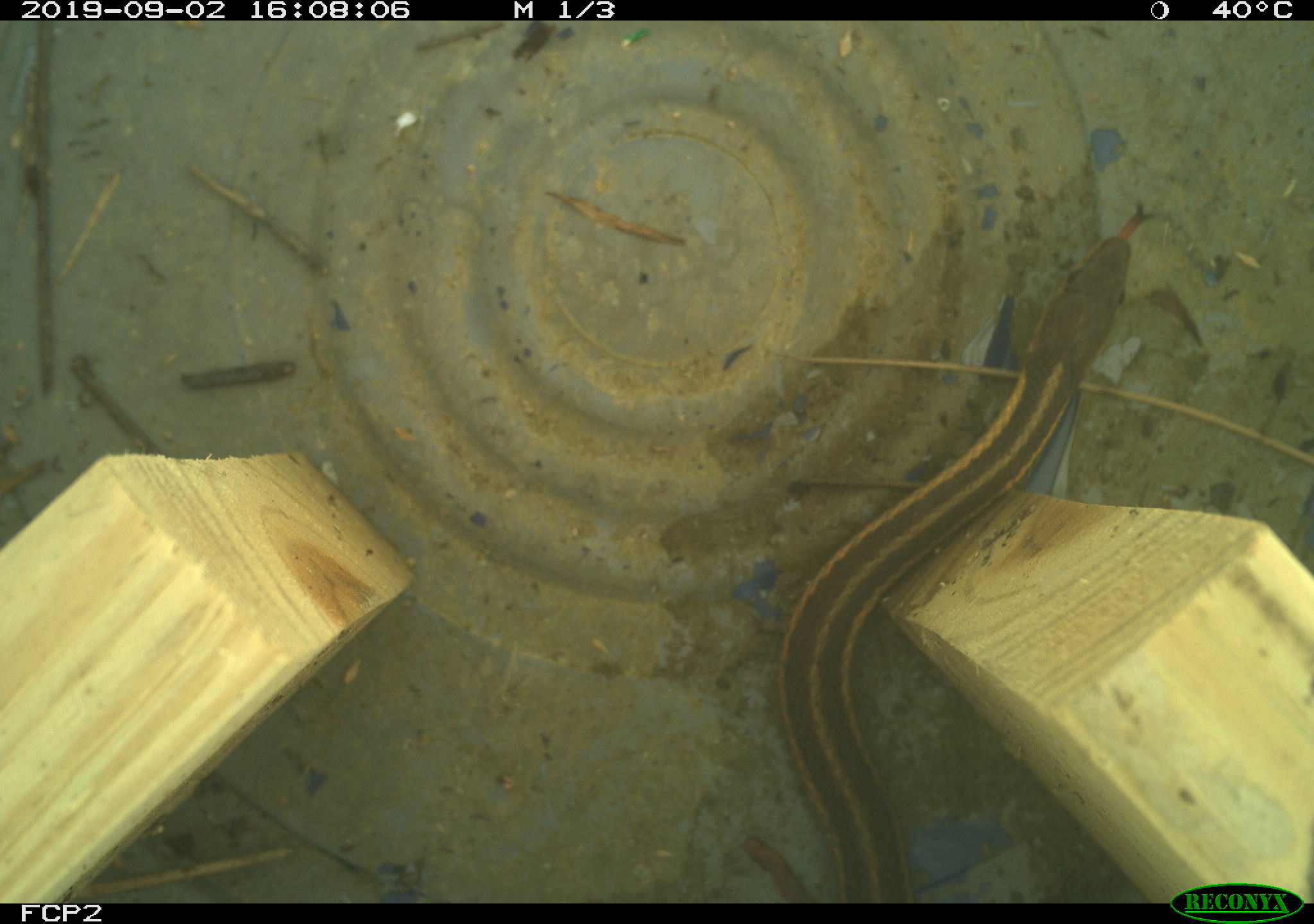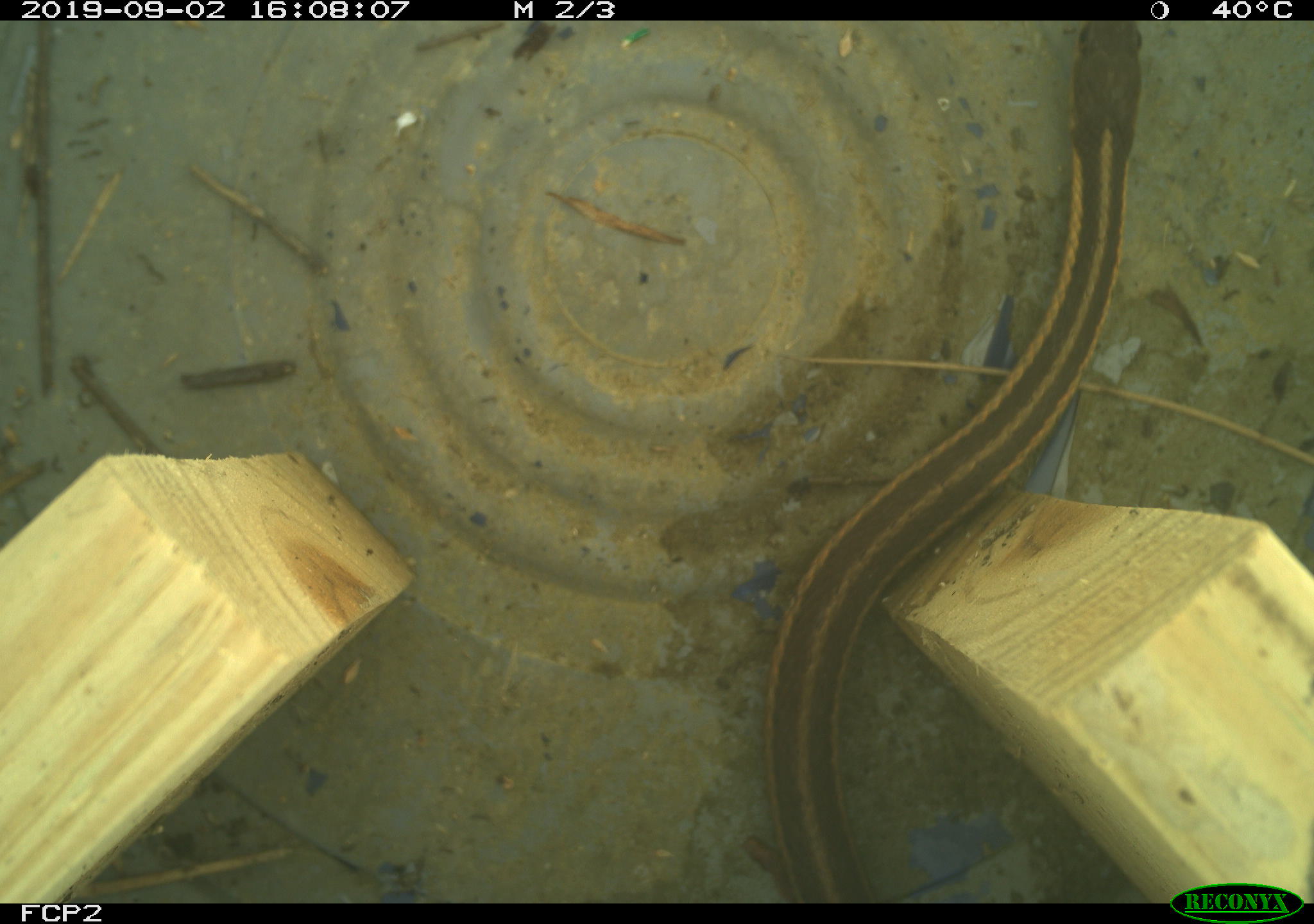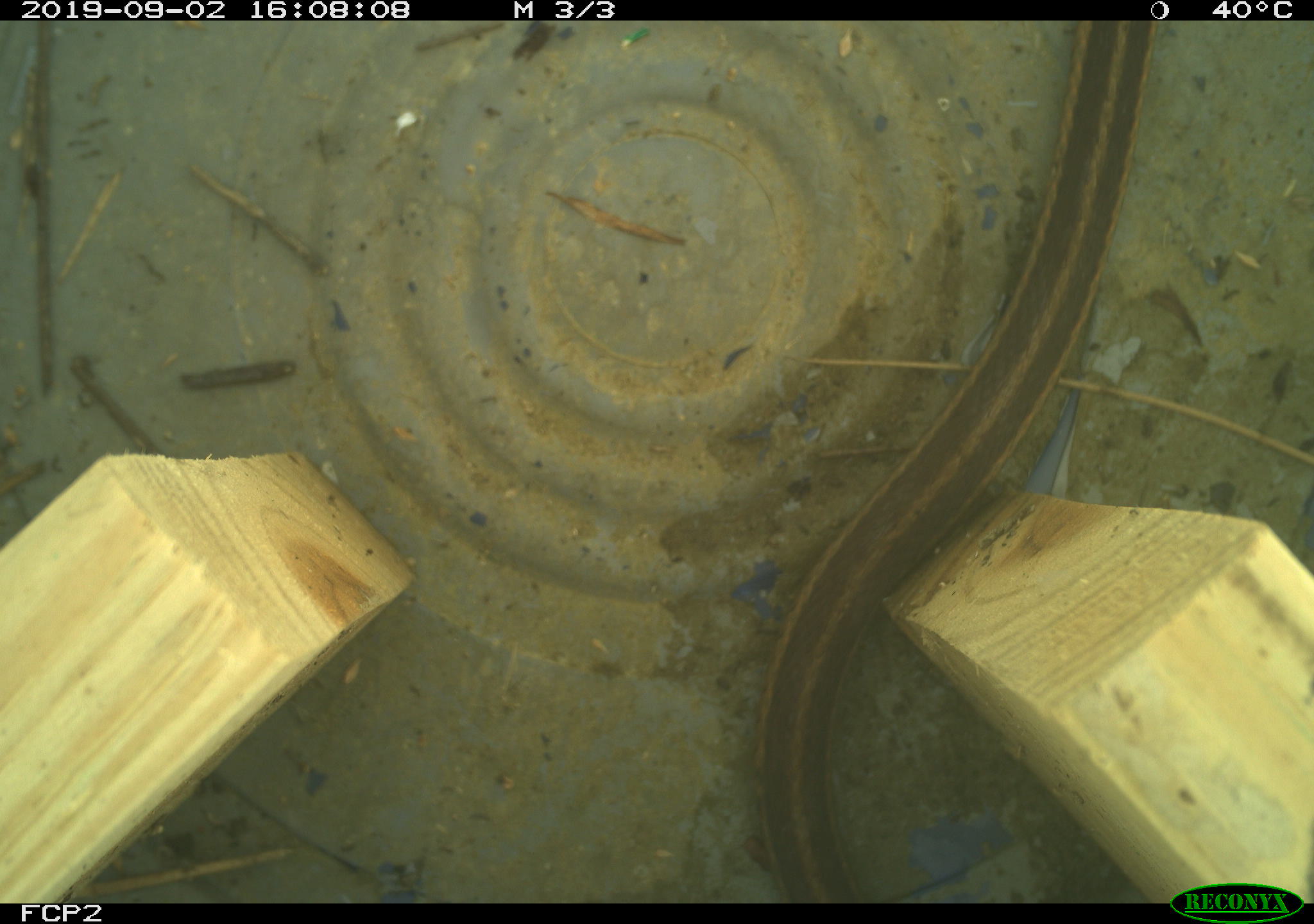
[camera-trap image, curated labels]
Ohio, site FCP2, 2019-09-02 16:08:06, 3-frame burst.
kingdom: Animalia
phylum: Chordata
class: Reptilia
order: Squamata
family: Colubridae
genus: Thamnophis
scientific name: Thamnophis sirtalis sirtalis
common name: eastern gartersnake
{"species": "eastern gartersnake (Thamnophis sirtalis sirtalis)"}